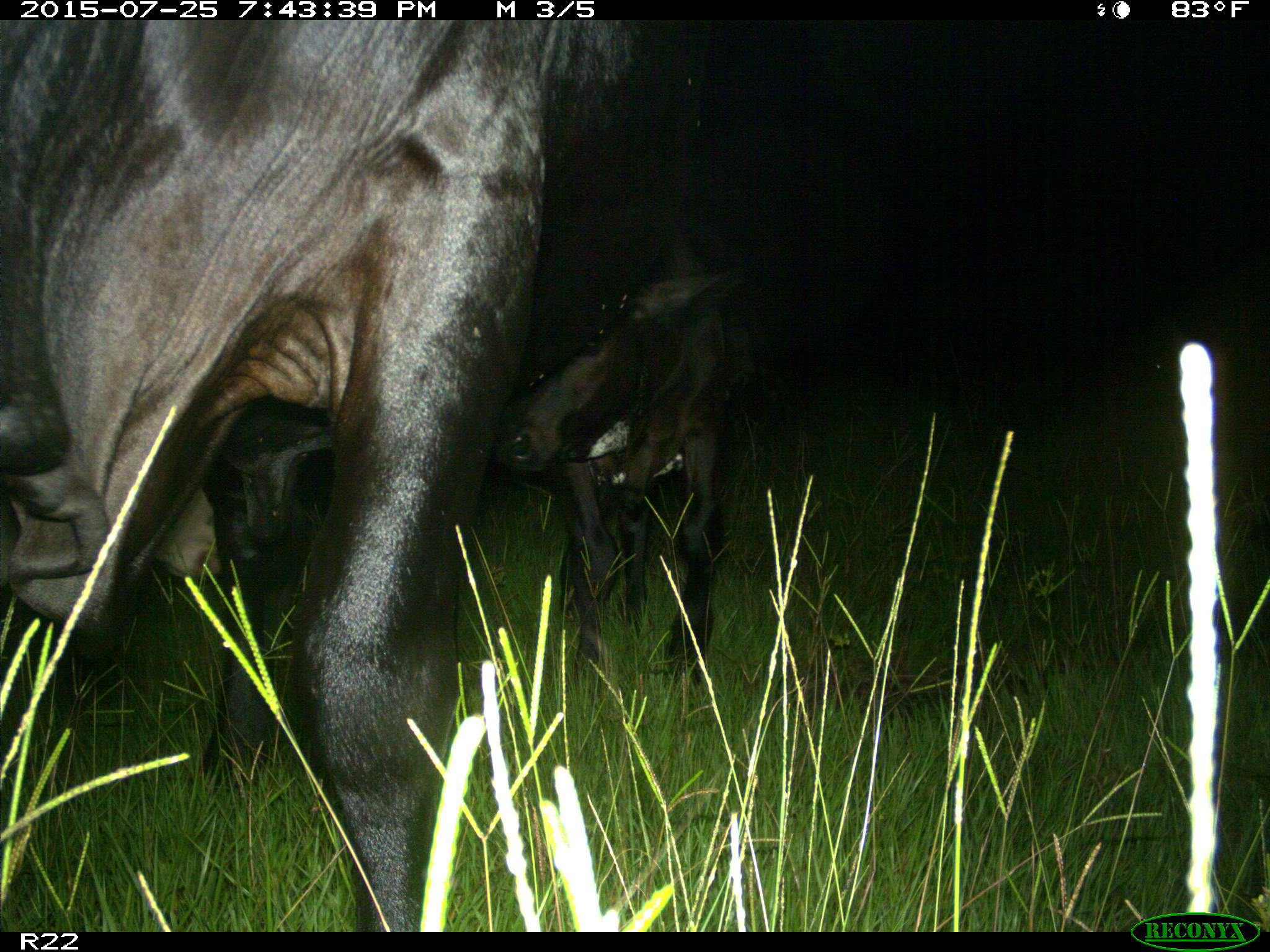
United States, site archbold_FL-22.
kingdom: Animalia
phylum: Chordata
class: Mammalia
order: Artiodactyla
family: Bovidae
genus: Bos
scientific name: Bos taurus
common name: domestic cow